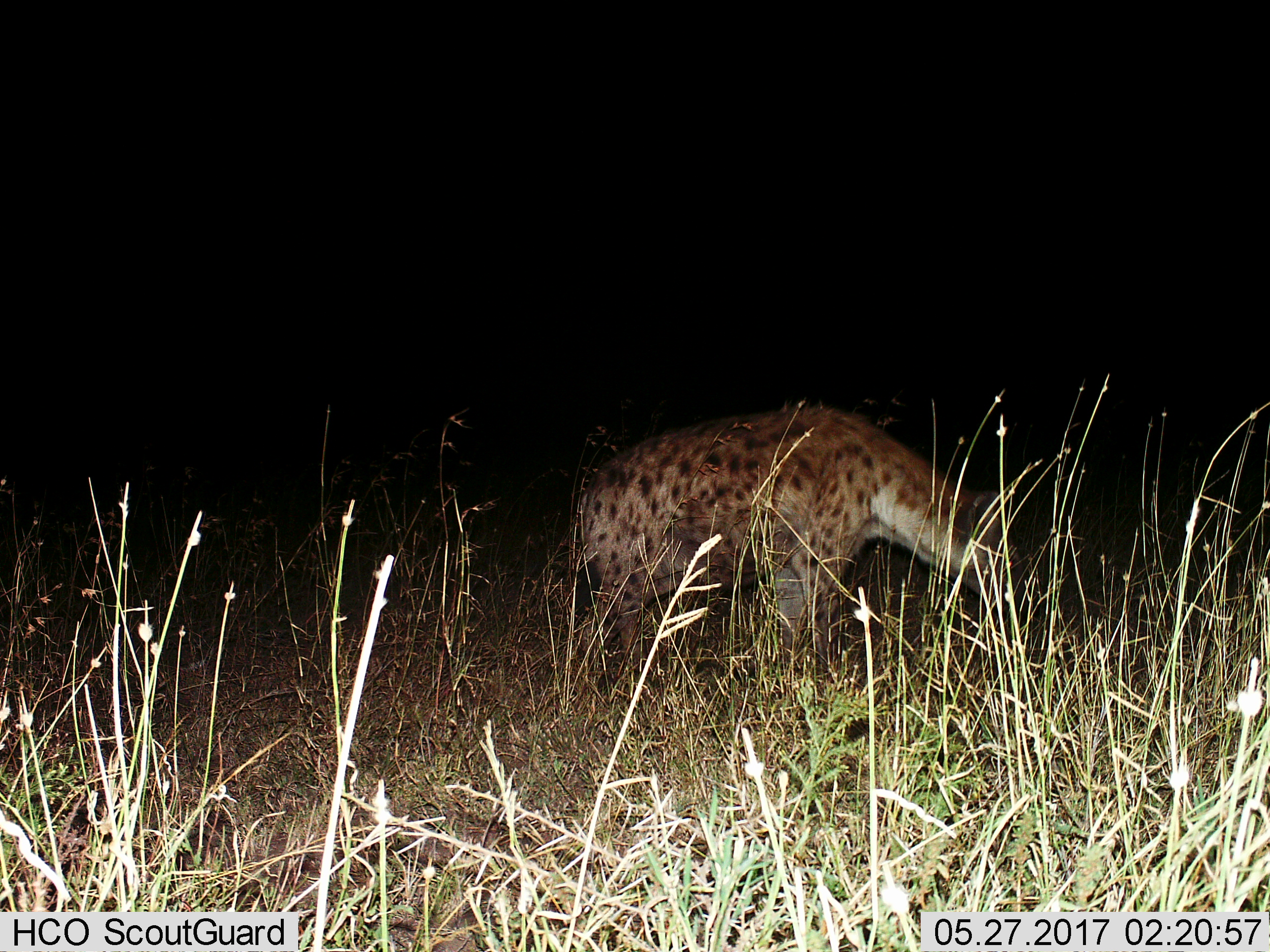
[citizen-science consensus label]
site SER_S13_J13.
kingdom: Animalia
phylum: Chordata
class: Mammalia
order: Carnivora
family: Hyaenidae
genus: Crocuta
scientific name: Crocuta crocuta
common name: spotted hyena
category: hyenaspotted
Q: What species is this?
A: Hyenaspotted (spotted hyena) (Crocuta crocuta).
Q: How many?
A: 1.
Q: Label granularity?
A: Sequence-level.